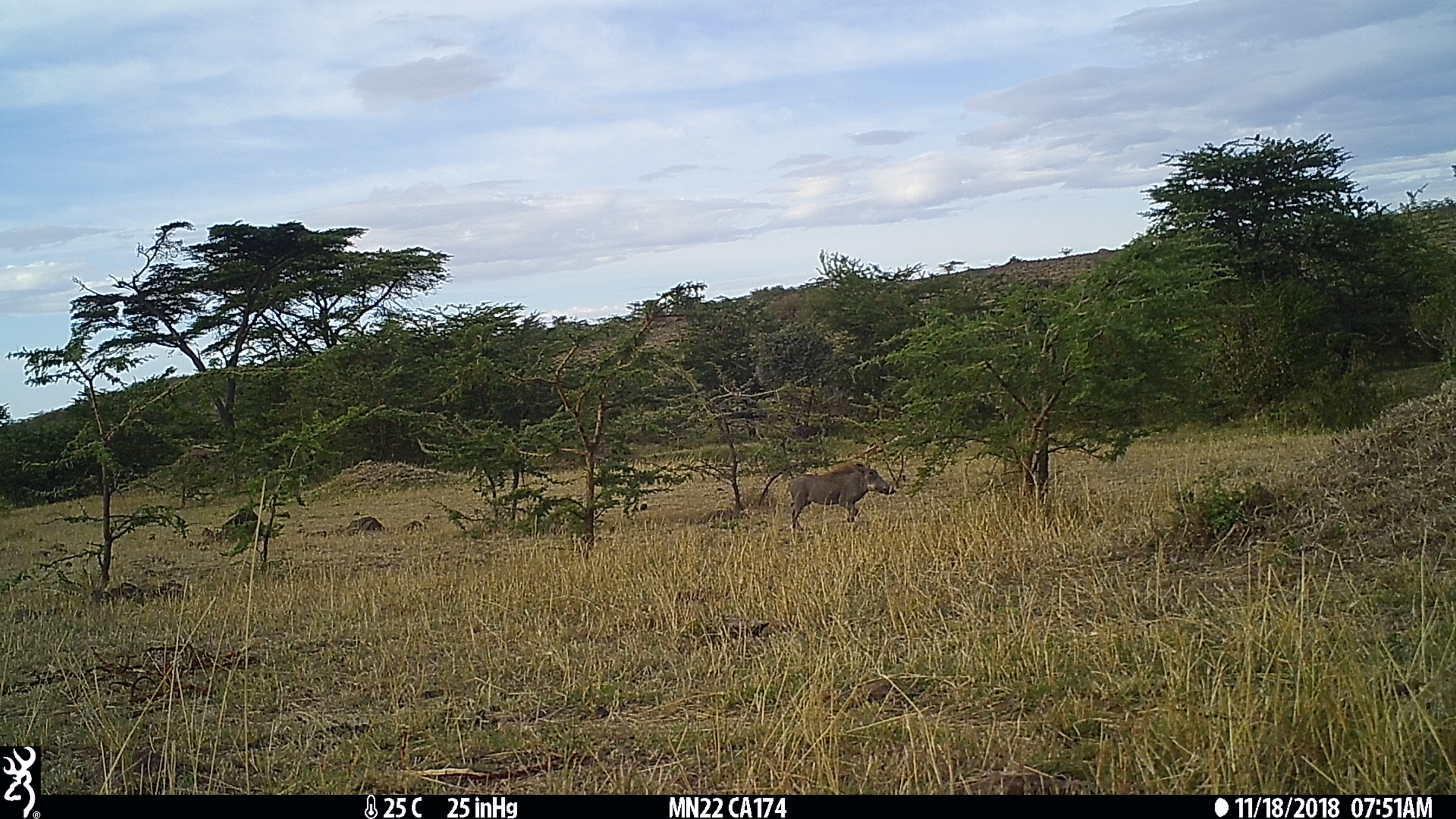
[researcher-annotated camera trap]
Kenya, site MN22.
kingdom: Animalia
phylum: Chordata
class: Mammalia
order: Artiodactyla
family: Suidae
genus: Phacochoerus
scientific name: Phacochoerus africanus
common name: common warthog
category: warthog